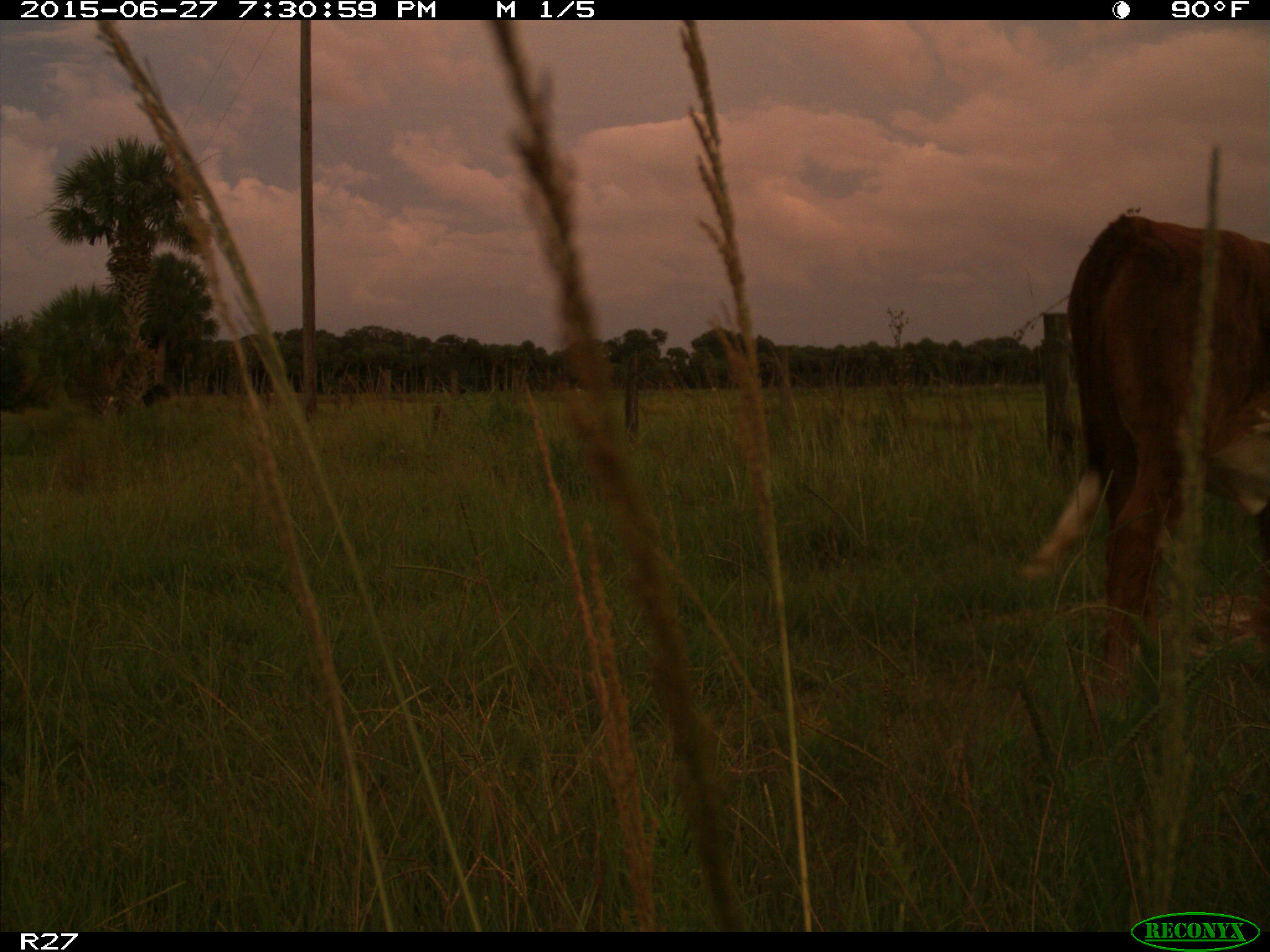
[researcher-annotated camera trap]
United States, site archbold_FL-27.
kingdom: Animalia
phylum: Chordata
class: Mammalia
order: Artiodactyla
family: Bovidae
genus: Bos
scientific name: Bos taurus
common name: domestic cow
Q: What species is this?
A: Bos taurus (domestic cow).